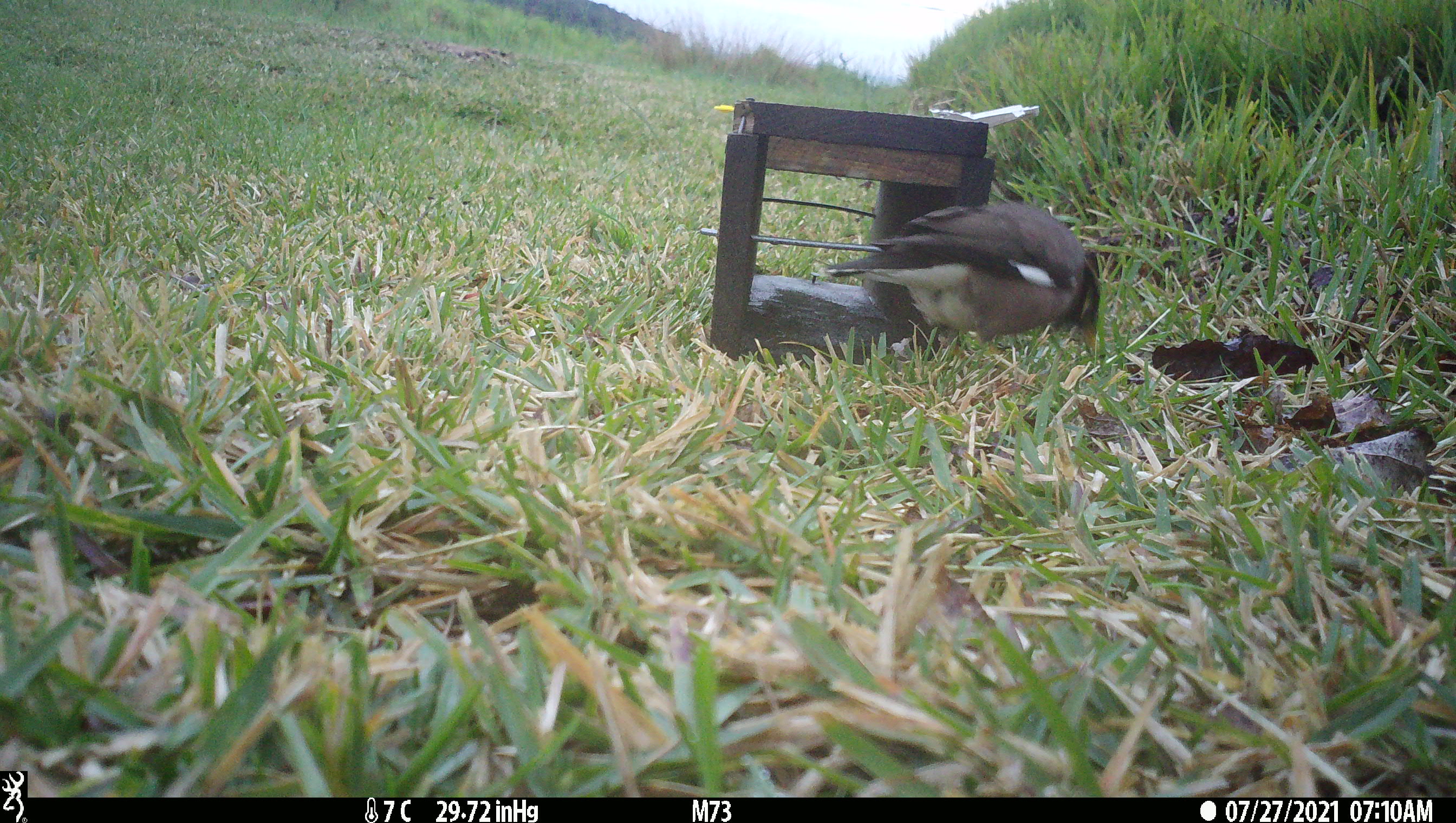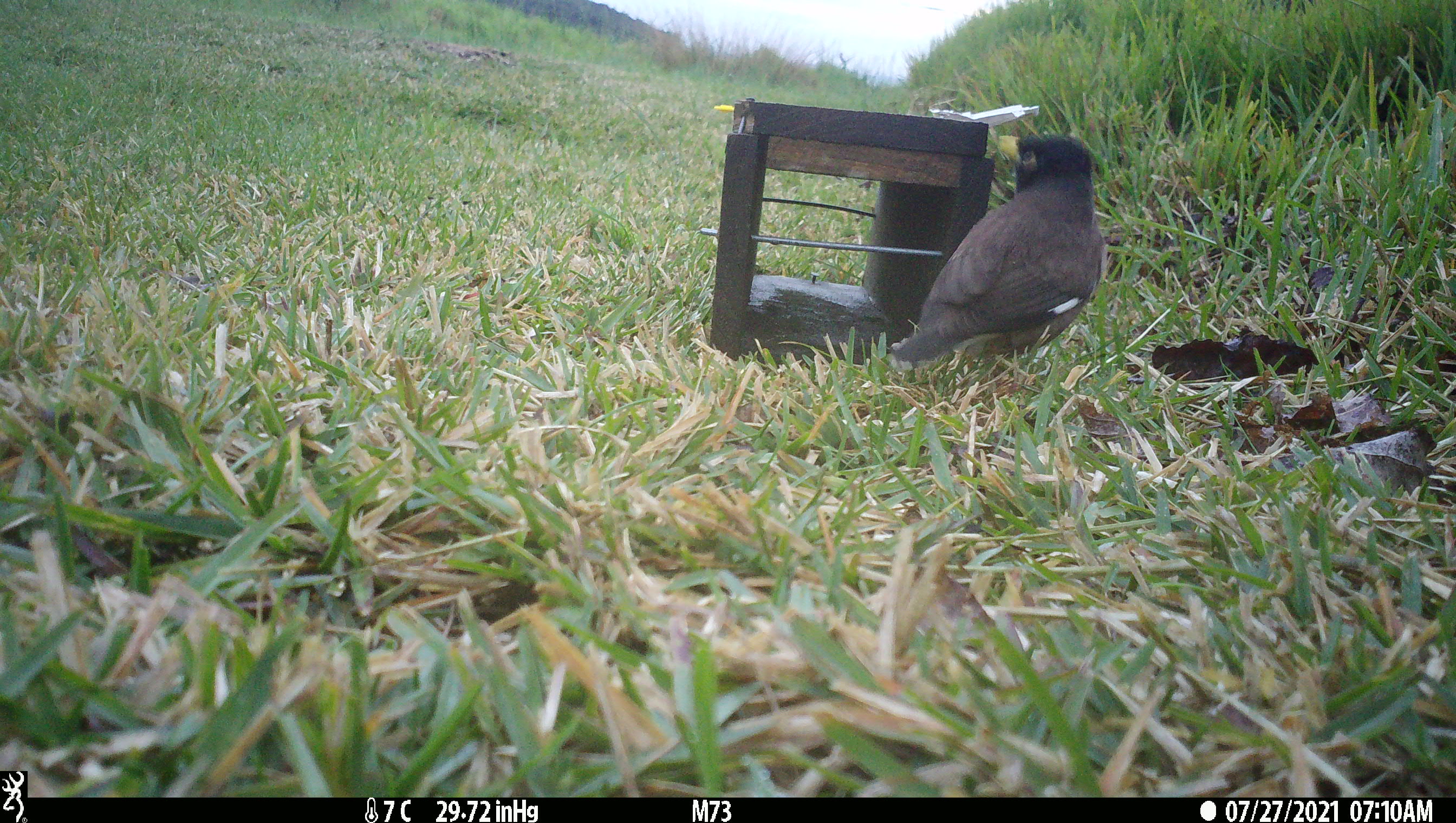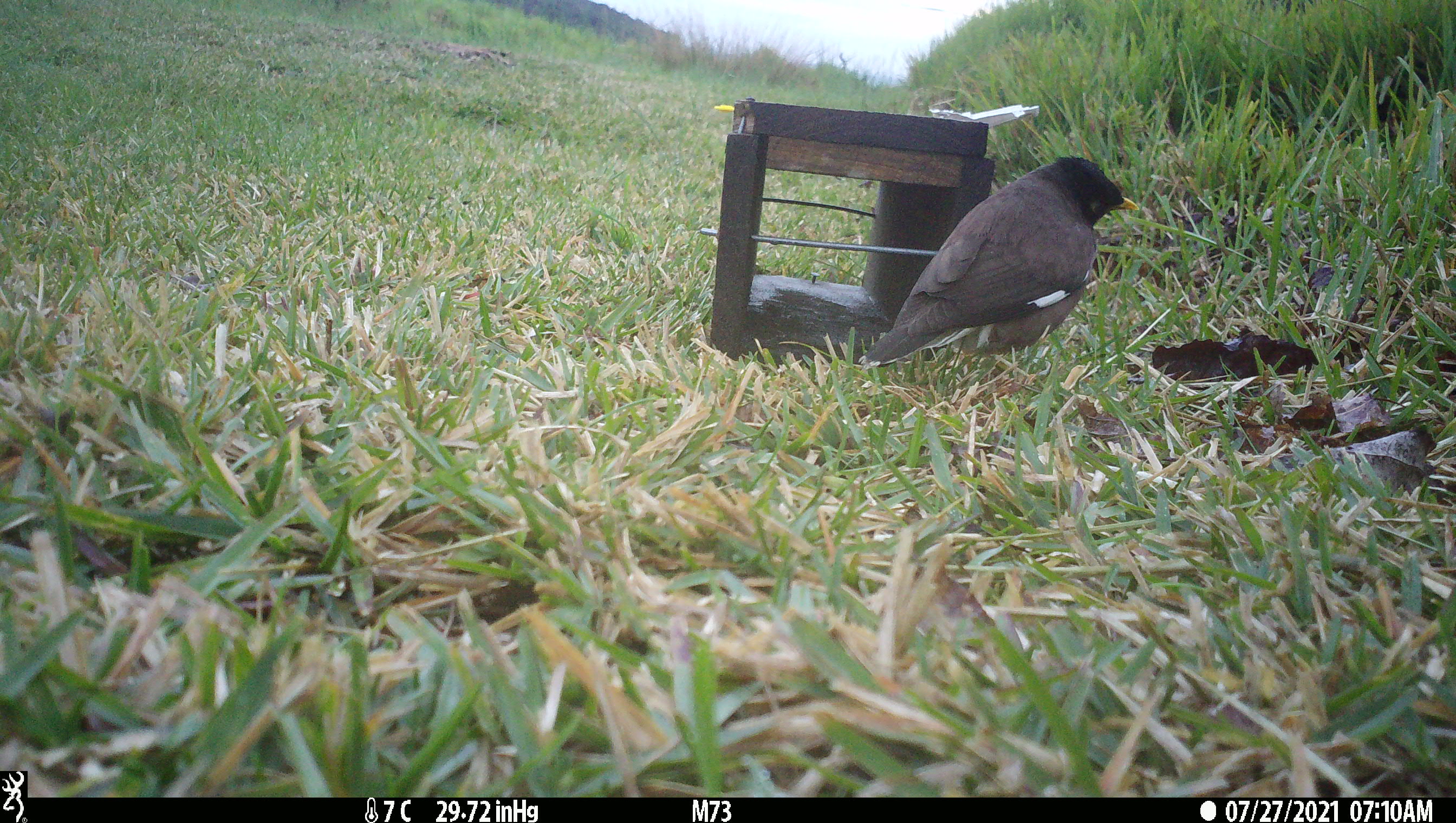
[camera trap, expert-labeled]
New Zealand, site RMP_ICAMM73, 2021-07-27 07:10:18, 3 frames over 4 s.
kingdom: Animalia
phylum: Chordata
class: Aves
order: Passeriformes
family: Sturnidae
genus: Acridotheres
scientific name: Acridotheres tristis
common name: common myna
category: myna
Myna (common myna) (Acridotheres tristis).